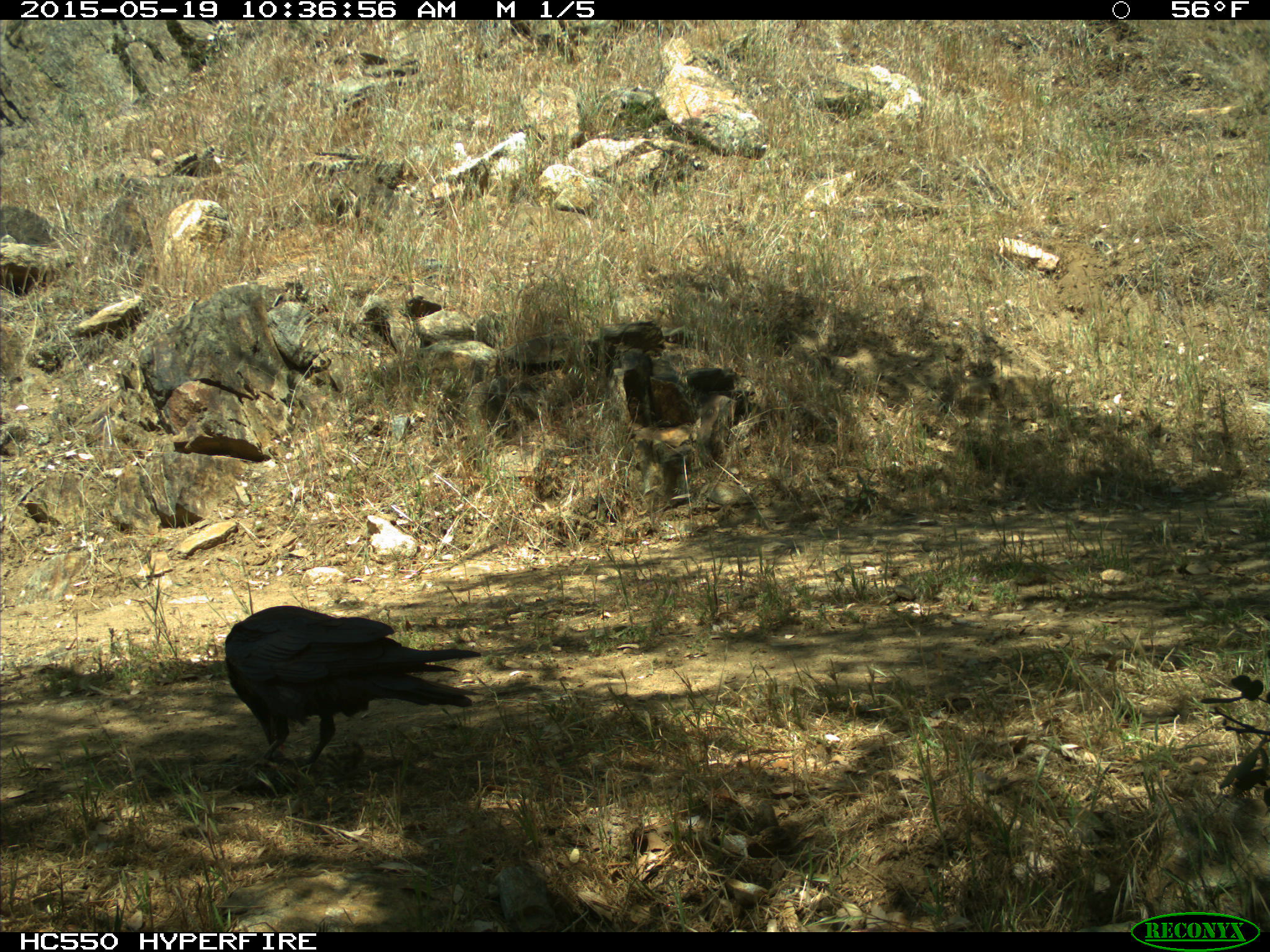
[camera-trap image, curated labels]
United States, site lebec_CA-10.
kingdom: Animalia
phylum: Chordata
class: Aves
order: Passeriformes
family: Corvidae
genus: Corvus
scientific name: Corvus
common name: crows and ravens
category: unidentified corvus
Unidentified corvus (crows and ravens) (Corvus).